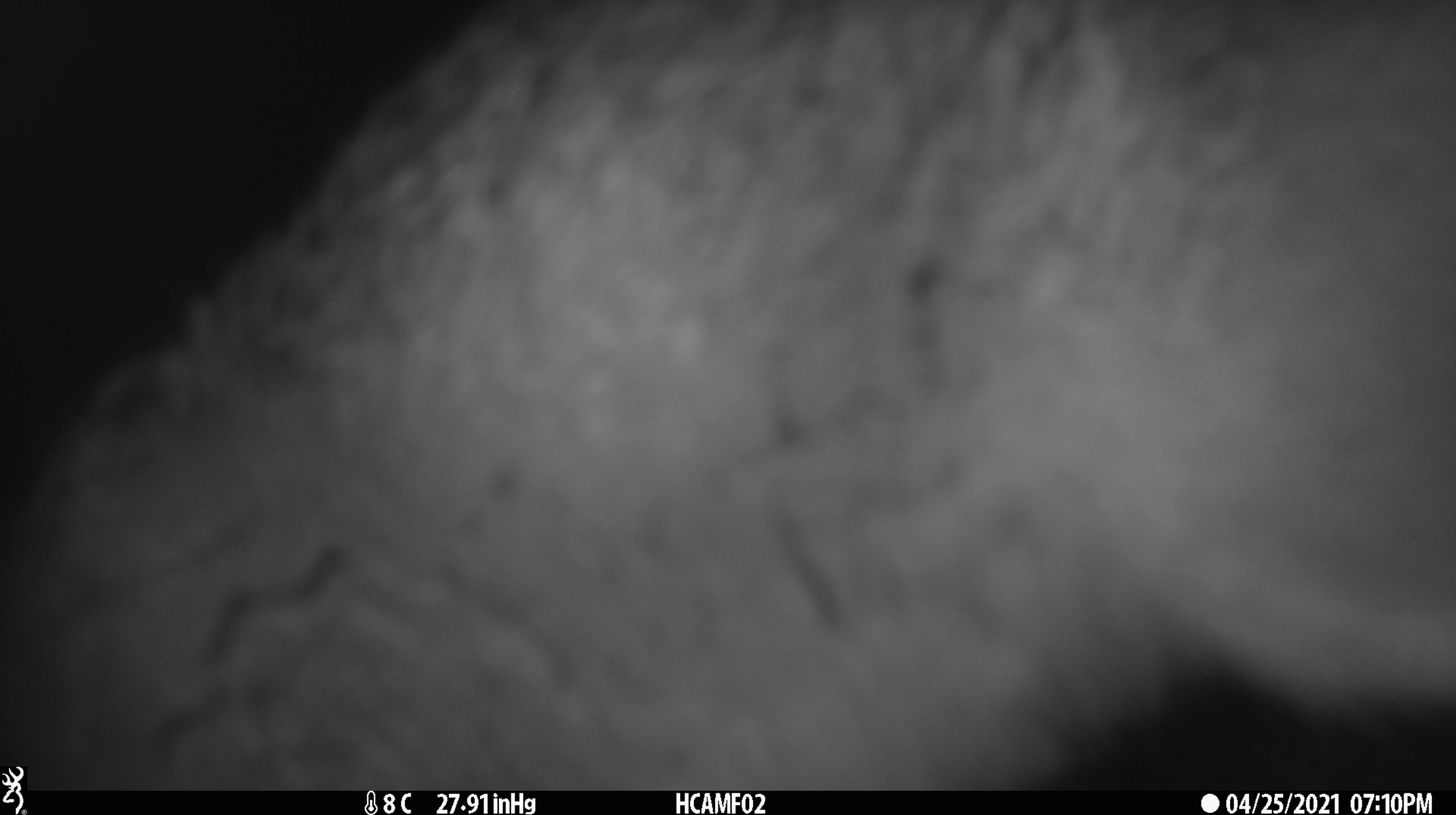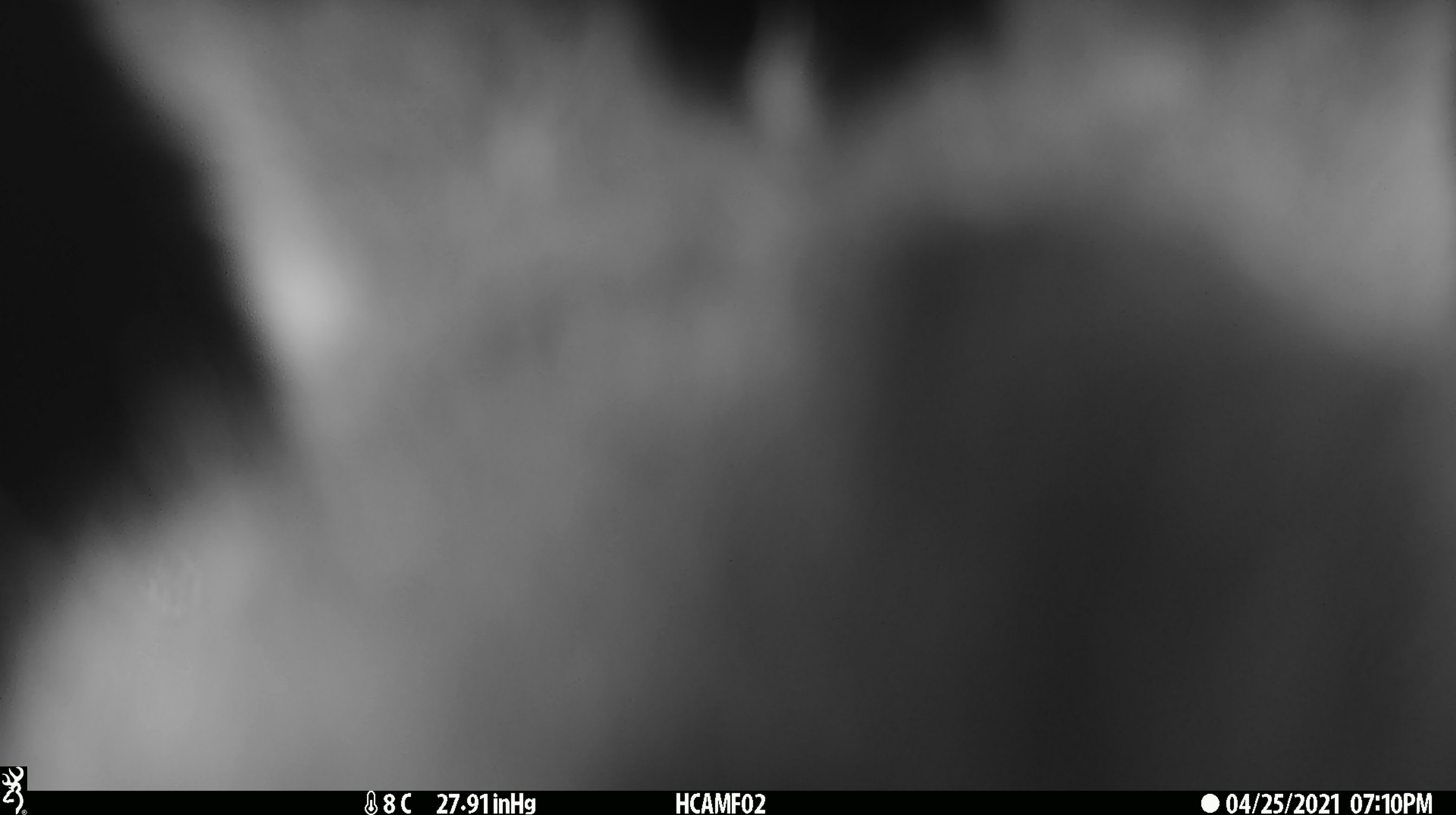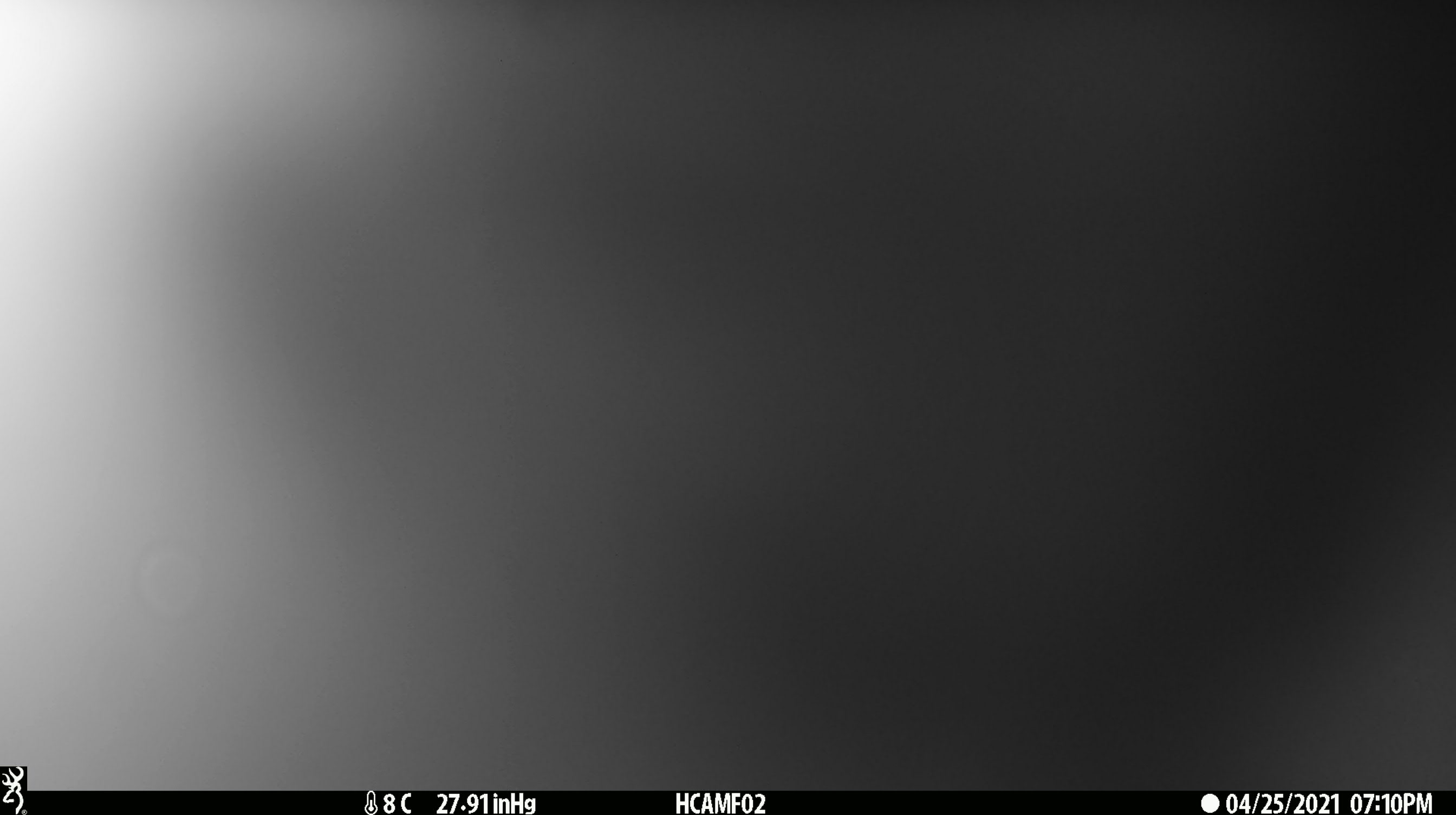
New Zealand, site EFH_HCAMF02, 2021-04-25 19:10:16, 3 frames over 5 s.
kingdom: Animalia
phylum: Chordata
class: Mammalia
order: Diprotodontia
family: Phalangeridae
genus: Trichosurus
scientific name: Trichosurus vulpecula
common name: common brushtail possum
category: possum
Possum (common brushtail possum) (Trichosurus vulpecula).